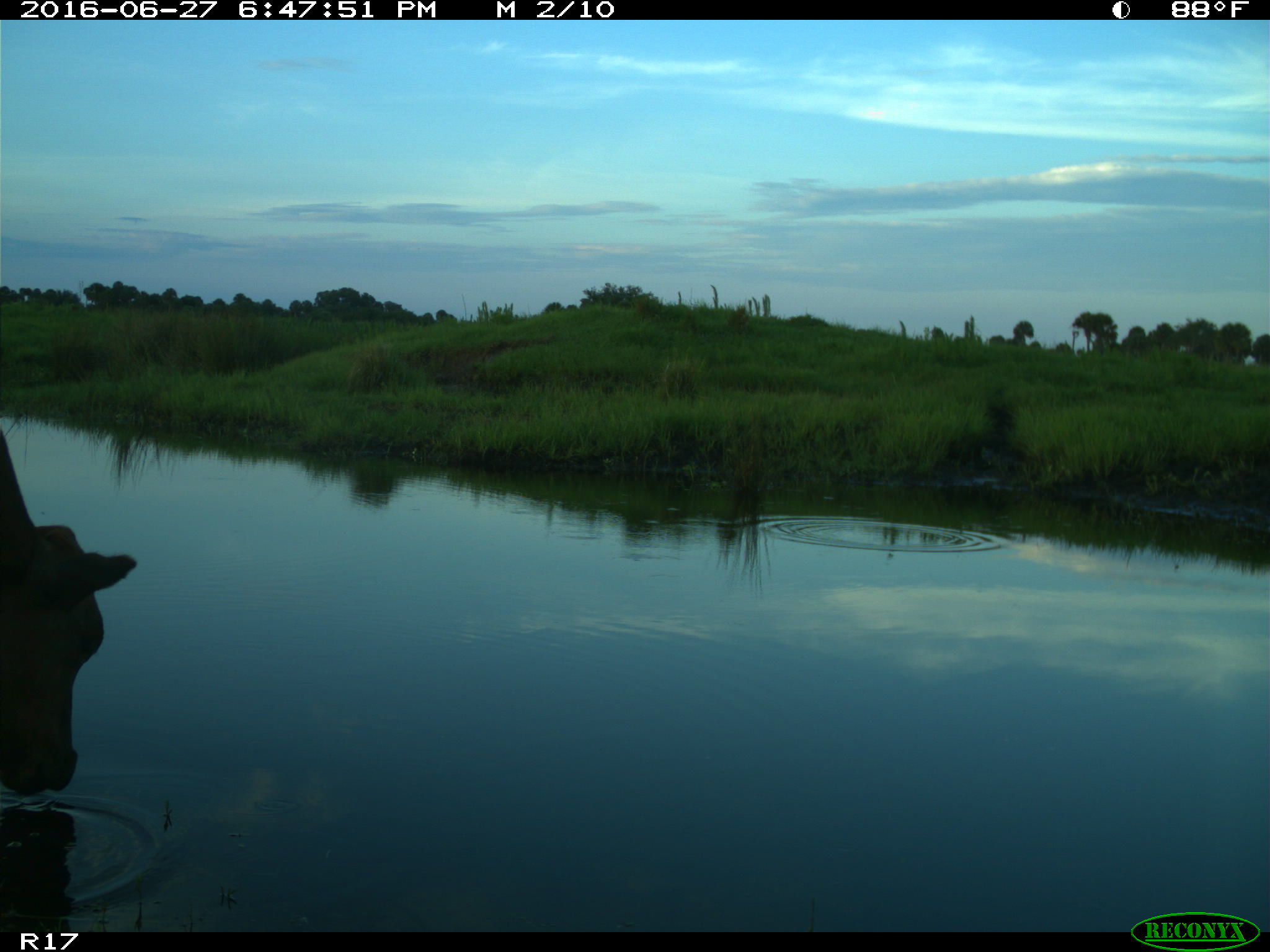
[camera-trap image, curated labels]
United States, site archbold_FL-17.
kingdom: Animalia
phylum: Chordata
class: Mammalia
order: Artiodactyla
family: Bovidae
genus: Bos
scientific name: Bos taurus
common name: domestic cow